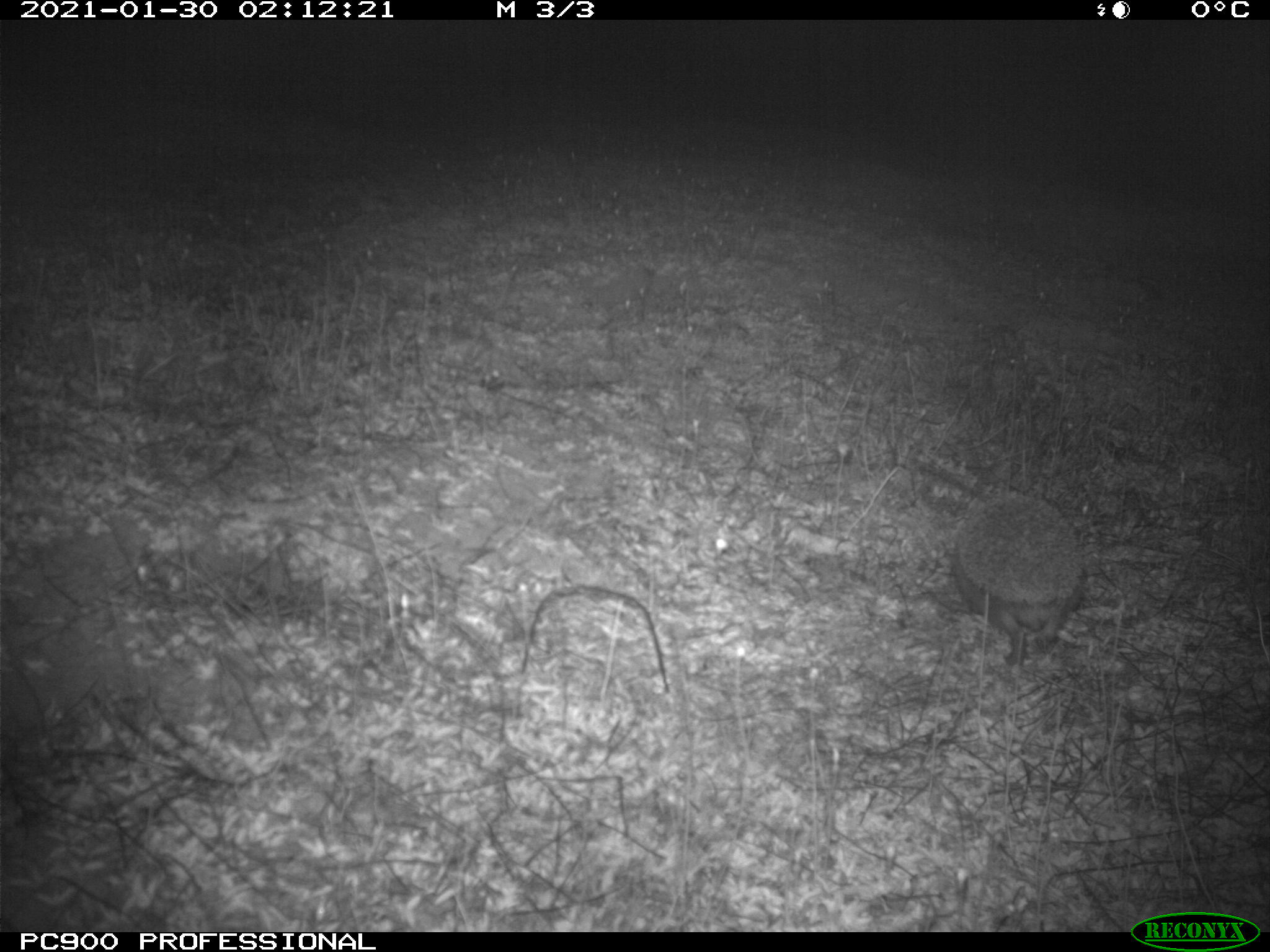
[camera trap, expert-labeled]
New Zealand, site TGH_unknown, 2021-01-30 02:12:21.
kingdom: Animalia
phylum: Chordata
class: Mammalia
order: Eulipotyphla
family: Erinaceidae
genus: Erinaceus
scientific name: Erinaceus europaeus europaeus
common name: european hedgehog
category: hedgehog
Hedgehog (european hedgehog) (Erinaceus europaeus europaeus).